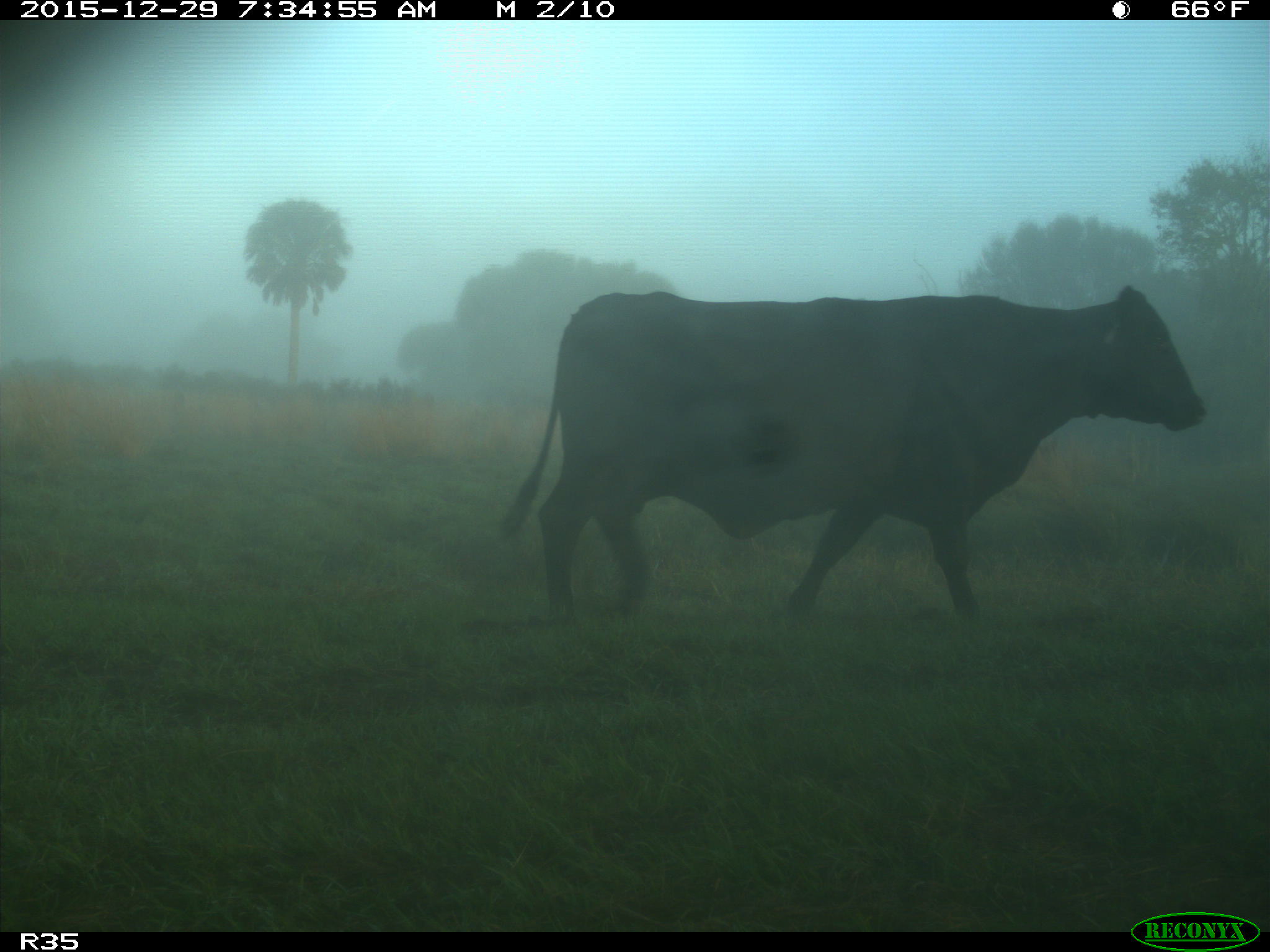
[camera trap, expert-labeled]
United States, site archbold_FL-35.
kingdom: Animalia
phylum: Chordata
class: Mammalia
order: Artiodactyla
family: Bovidae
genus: Bos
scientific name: Bos taurus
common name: domestic cow